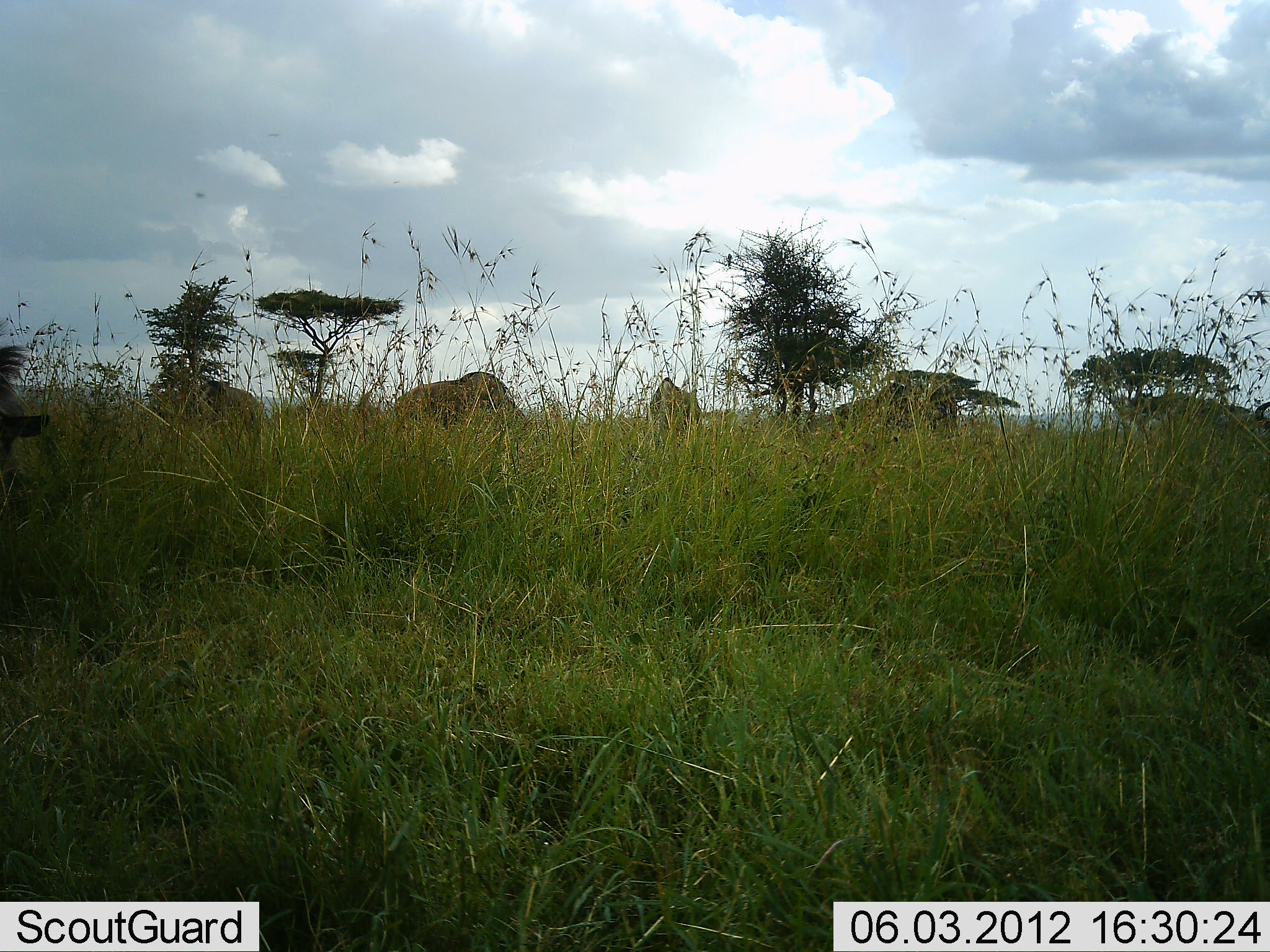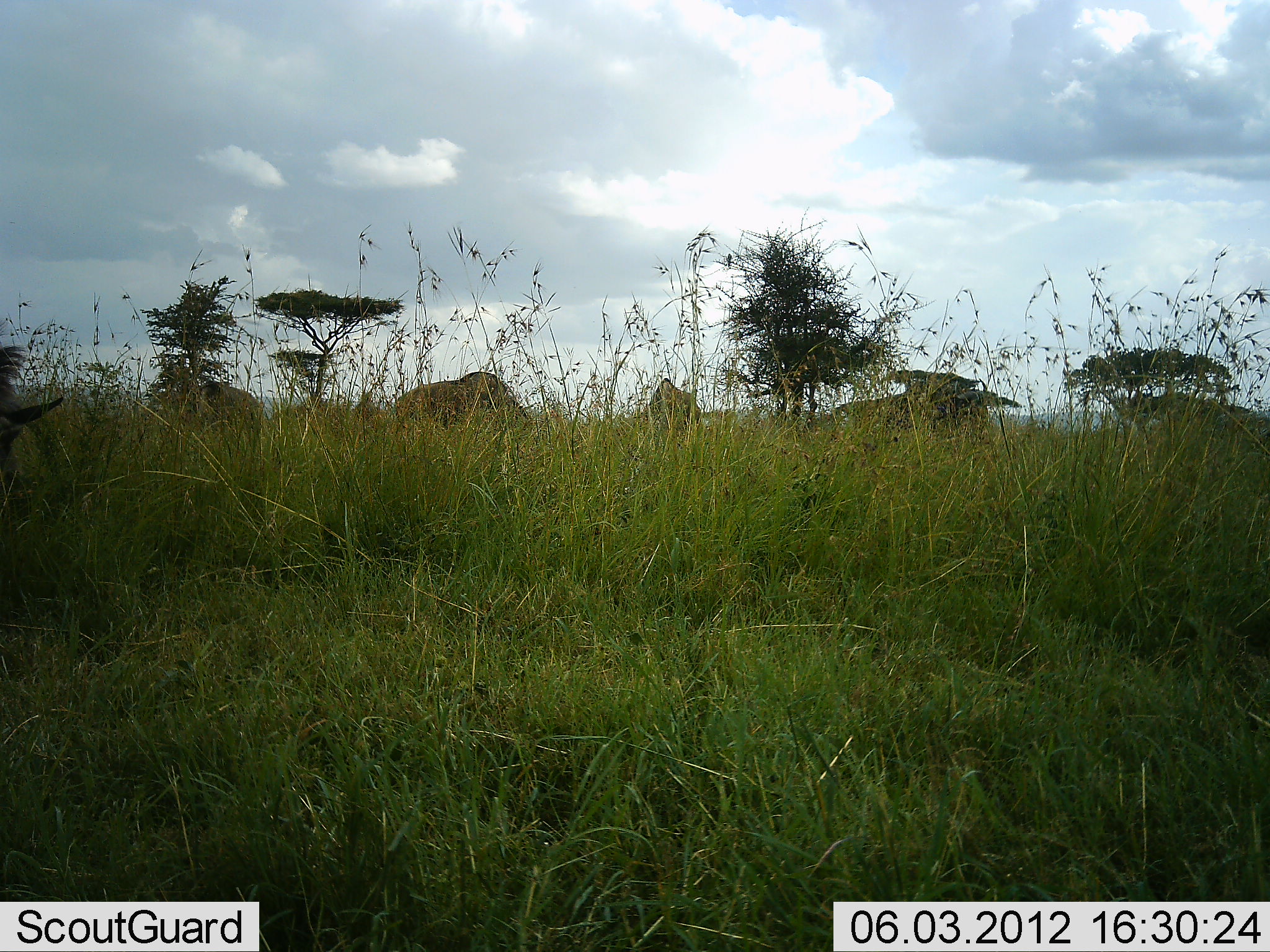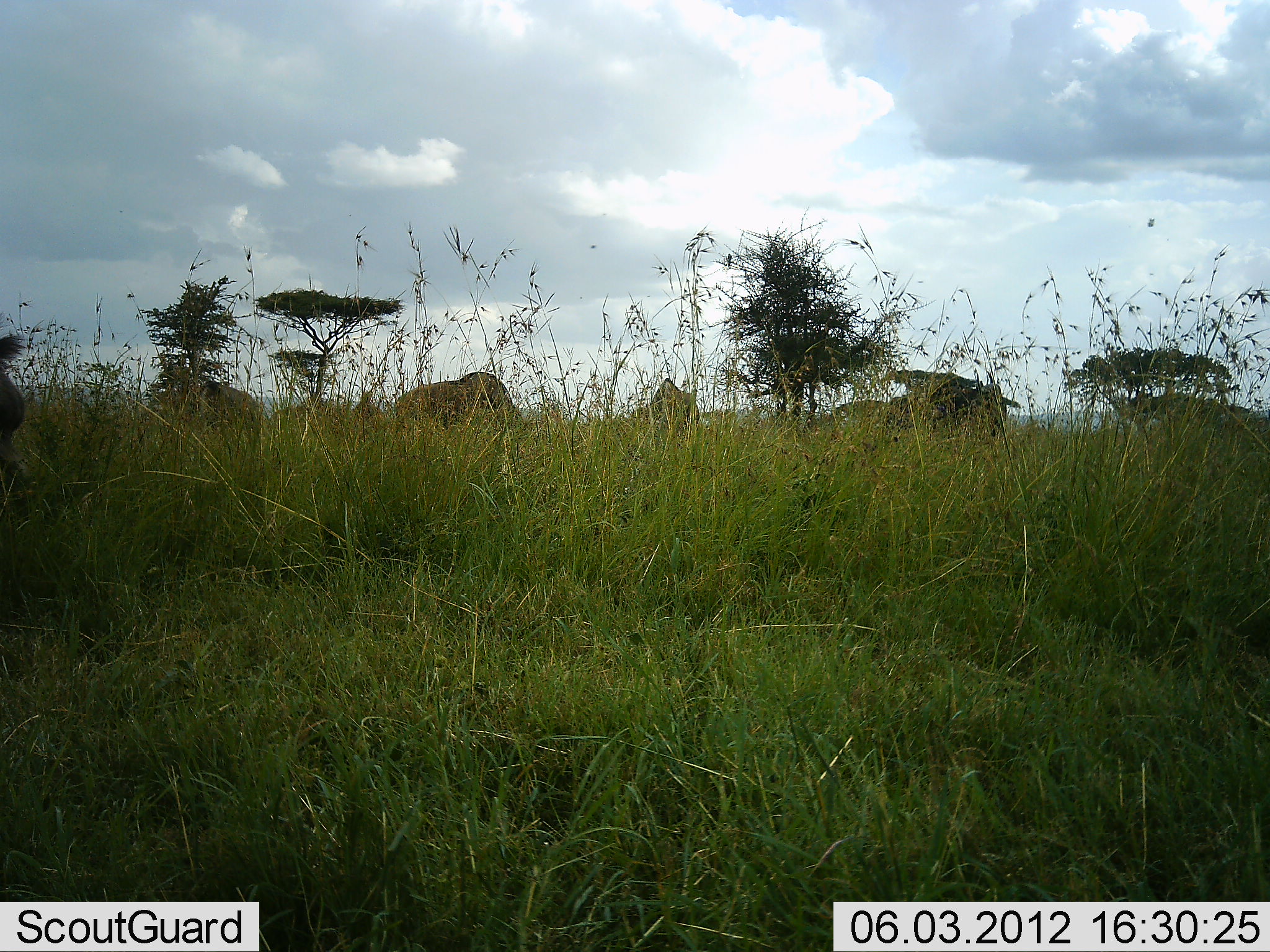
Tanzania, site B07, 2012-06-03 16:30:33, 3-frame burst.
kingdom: Animalia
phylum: Chordata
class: Mammalia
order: Artiodactyla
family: Bovidae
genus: Connochaetes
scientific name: Connochaetes taurinus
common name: blue wildebeest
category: wildebeest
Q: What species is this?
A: Wildebeest (blue wildebeest) (Connochaetes taurinus).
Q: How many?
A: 6.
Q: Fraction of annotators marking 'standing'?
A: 70%.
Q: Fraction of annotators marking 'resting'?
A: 10%.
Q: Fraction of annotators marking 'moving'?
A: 40%.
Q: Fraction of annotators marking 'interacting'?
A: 0%.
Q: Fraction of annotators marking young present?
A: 0%.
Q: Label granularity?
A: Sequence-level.